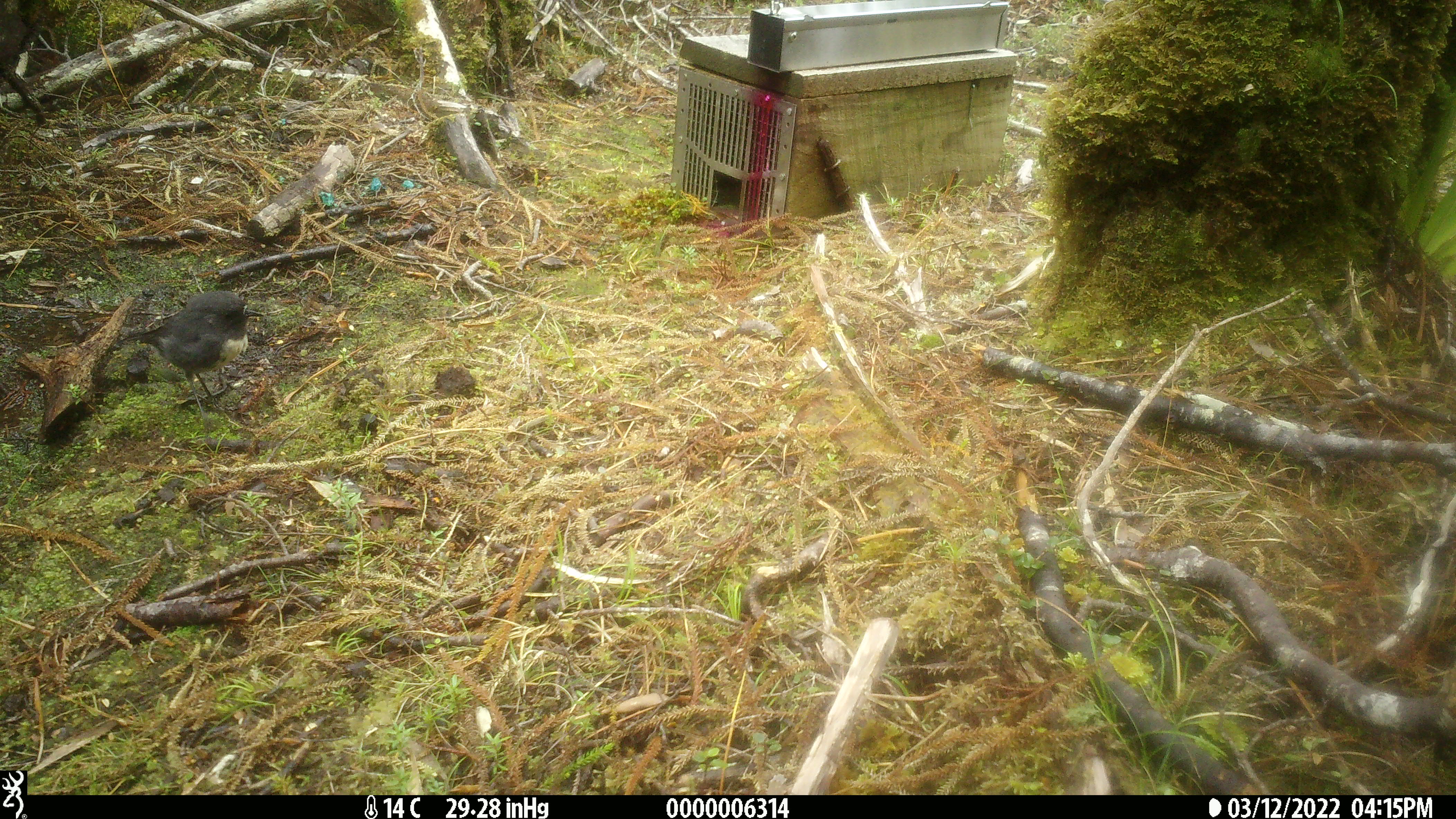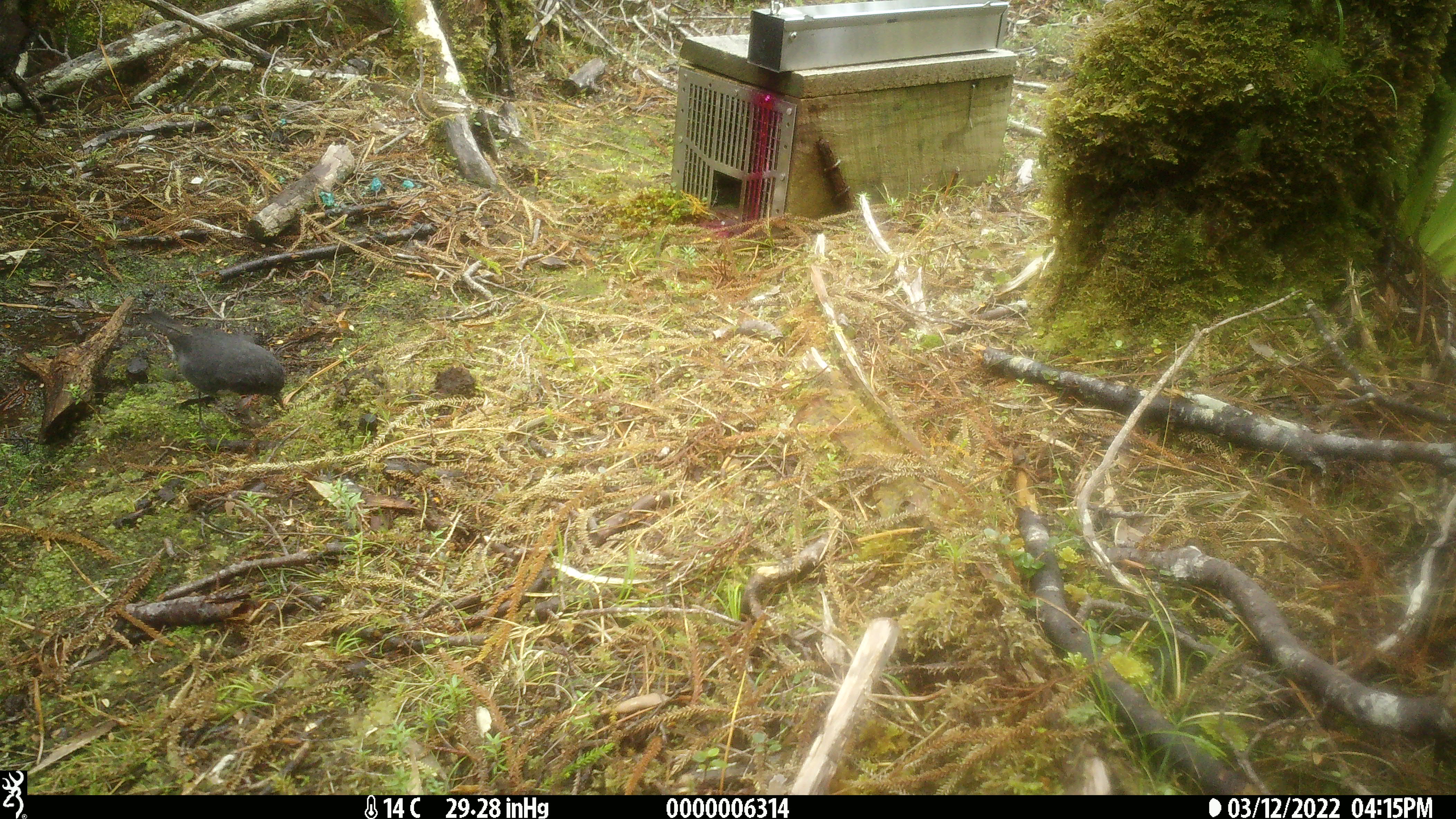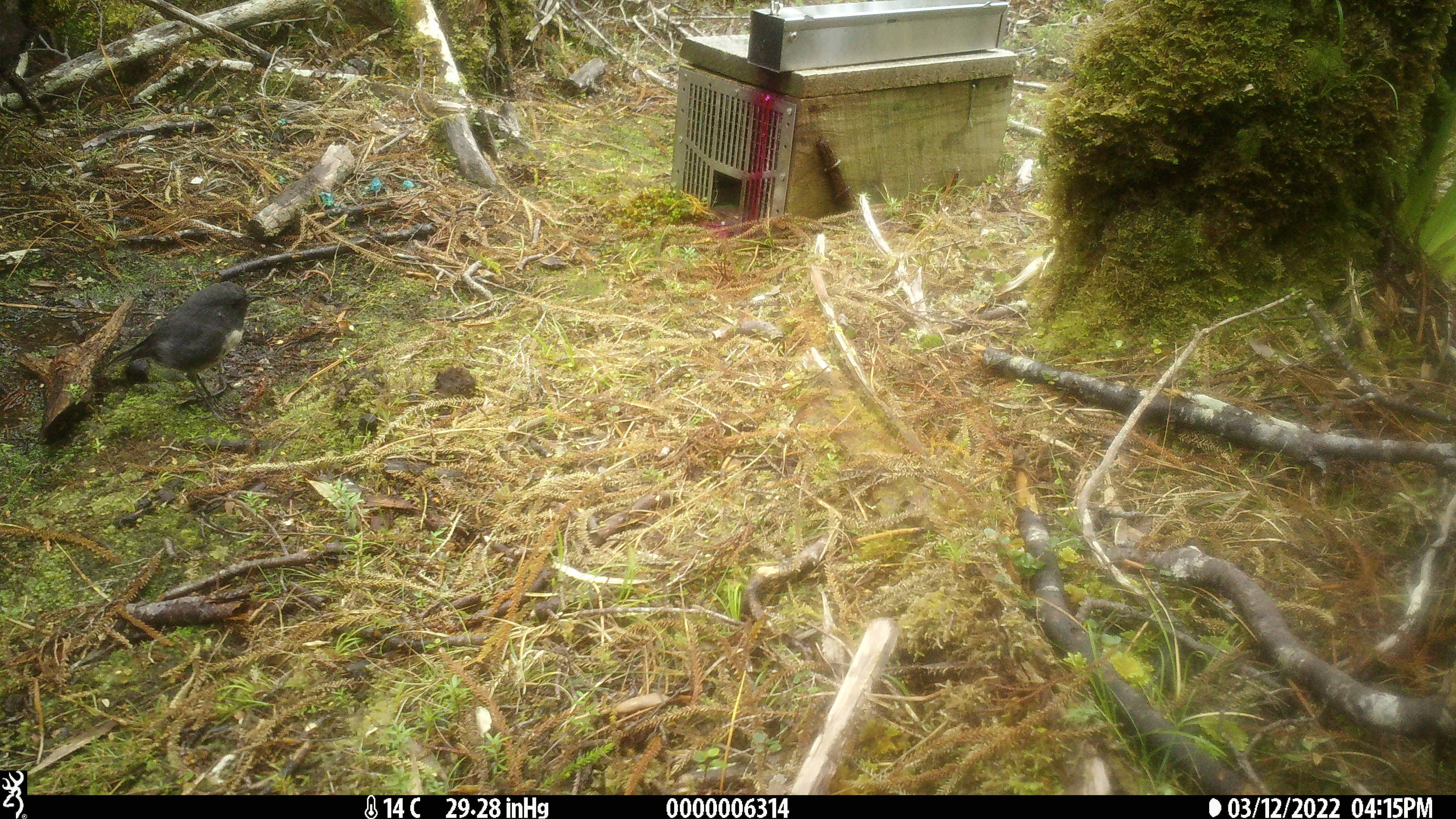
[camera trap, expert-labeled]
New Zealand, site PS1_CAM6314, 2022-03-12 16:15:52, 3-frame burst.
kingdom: Animalia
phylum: Chordata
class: Aves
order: Passeriformes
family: Petroicidae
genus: Petroica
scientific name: Petroica australis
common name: new zealand robin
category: robin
Robin (new zealand robin) (Petroica australis).